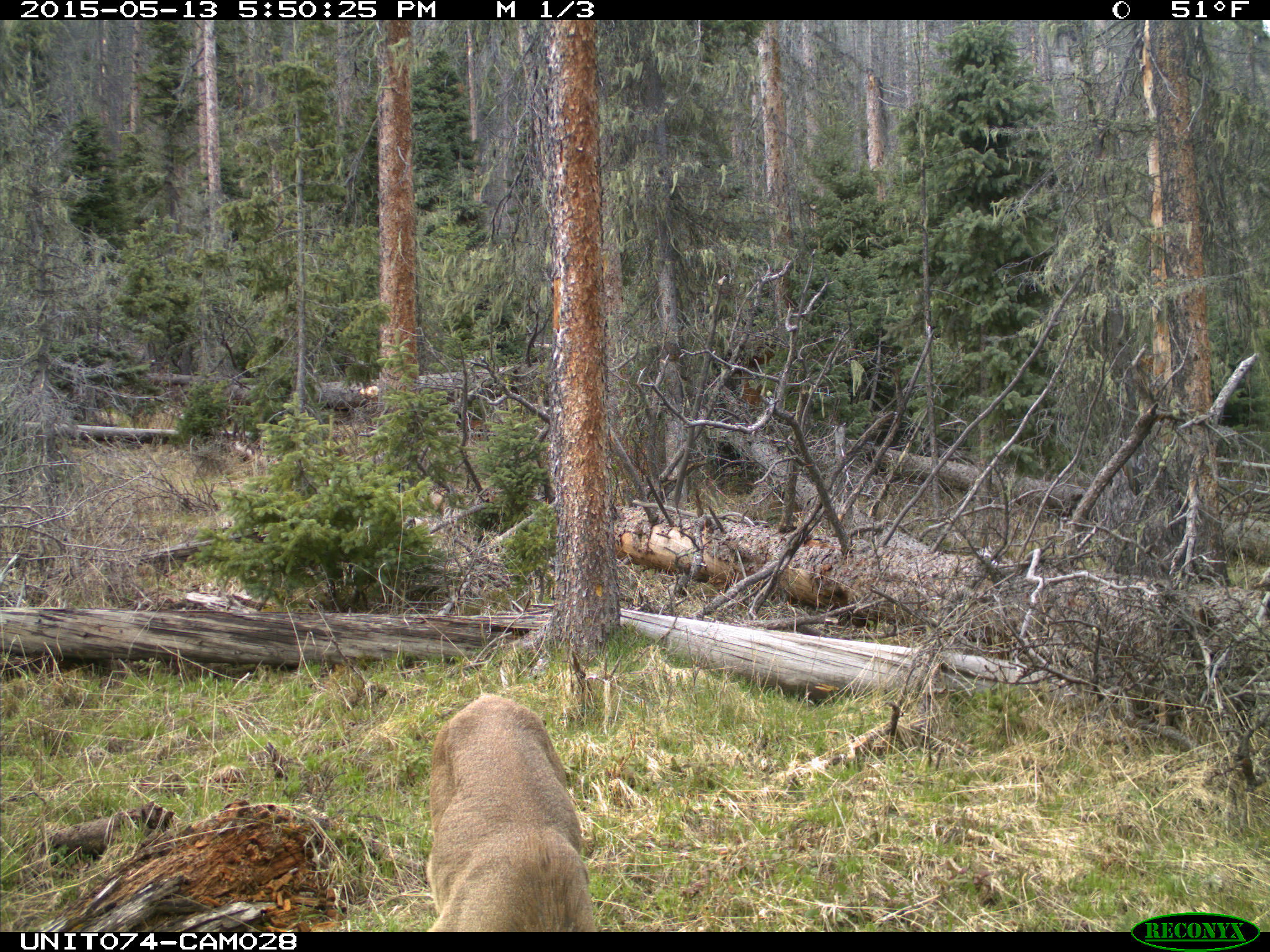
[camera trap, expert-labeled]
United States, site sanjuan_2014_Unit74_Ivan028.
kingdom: Animalia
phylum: Chordata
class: Mammalia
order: Artiodactyla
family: Cervidae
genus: Odocoileus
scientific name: Odocoileus hemionus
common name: mule deer